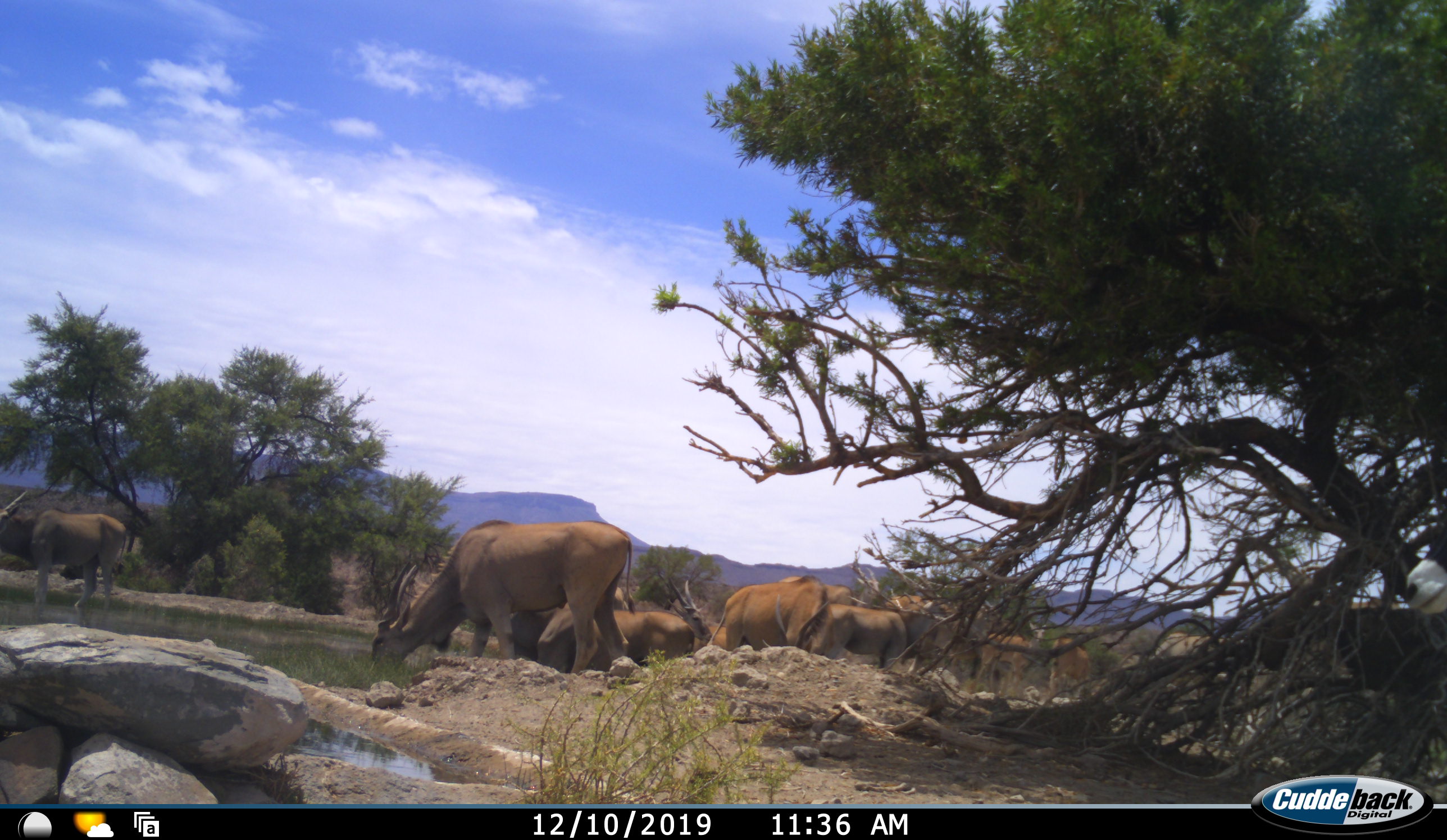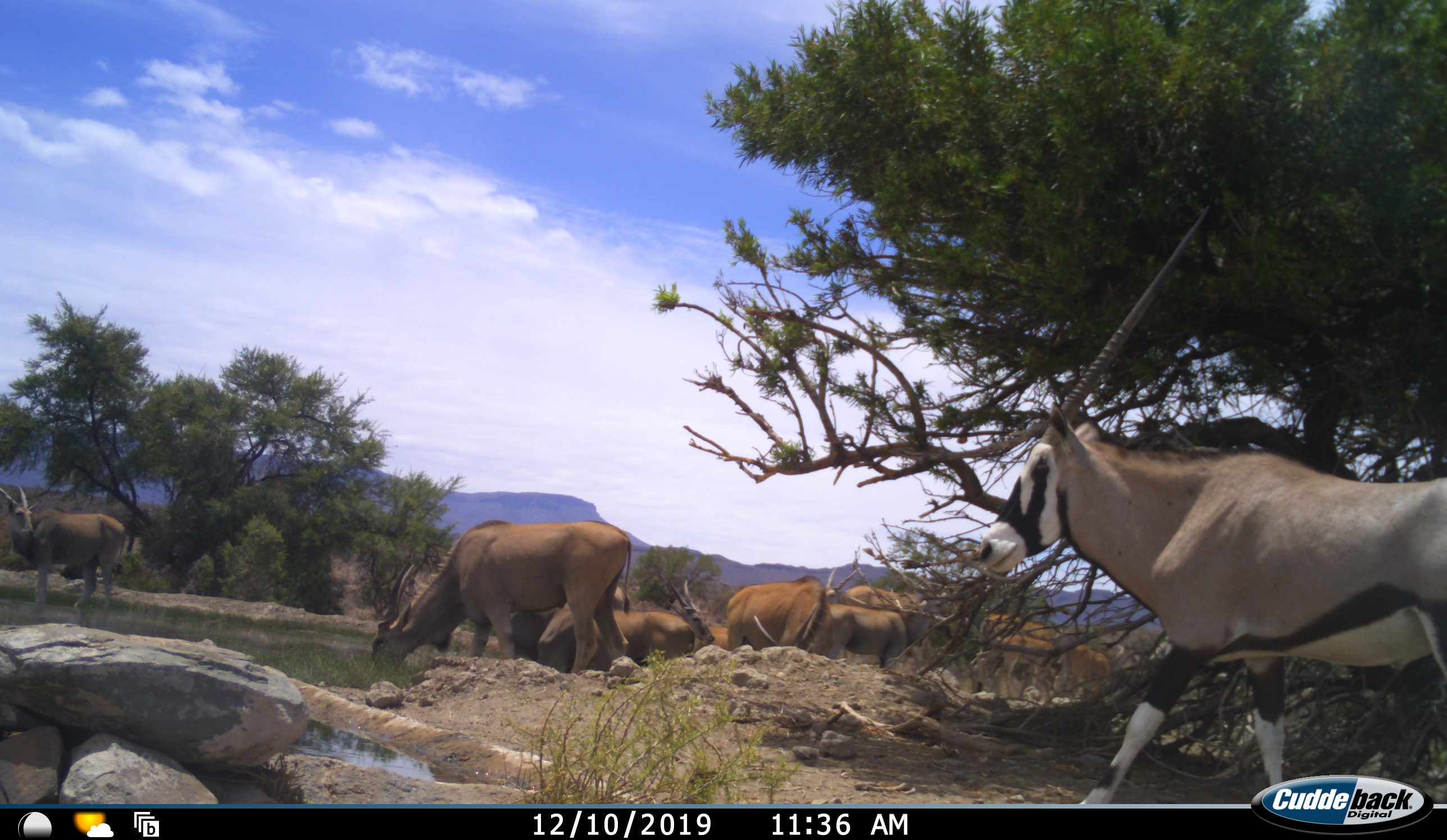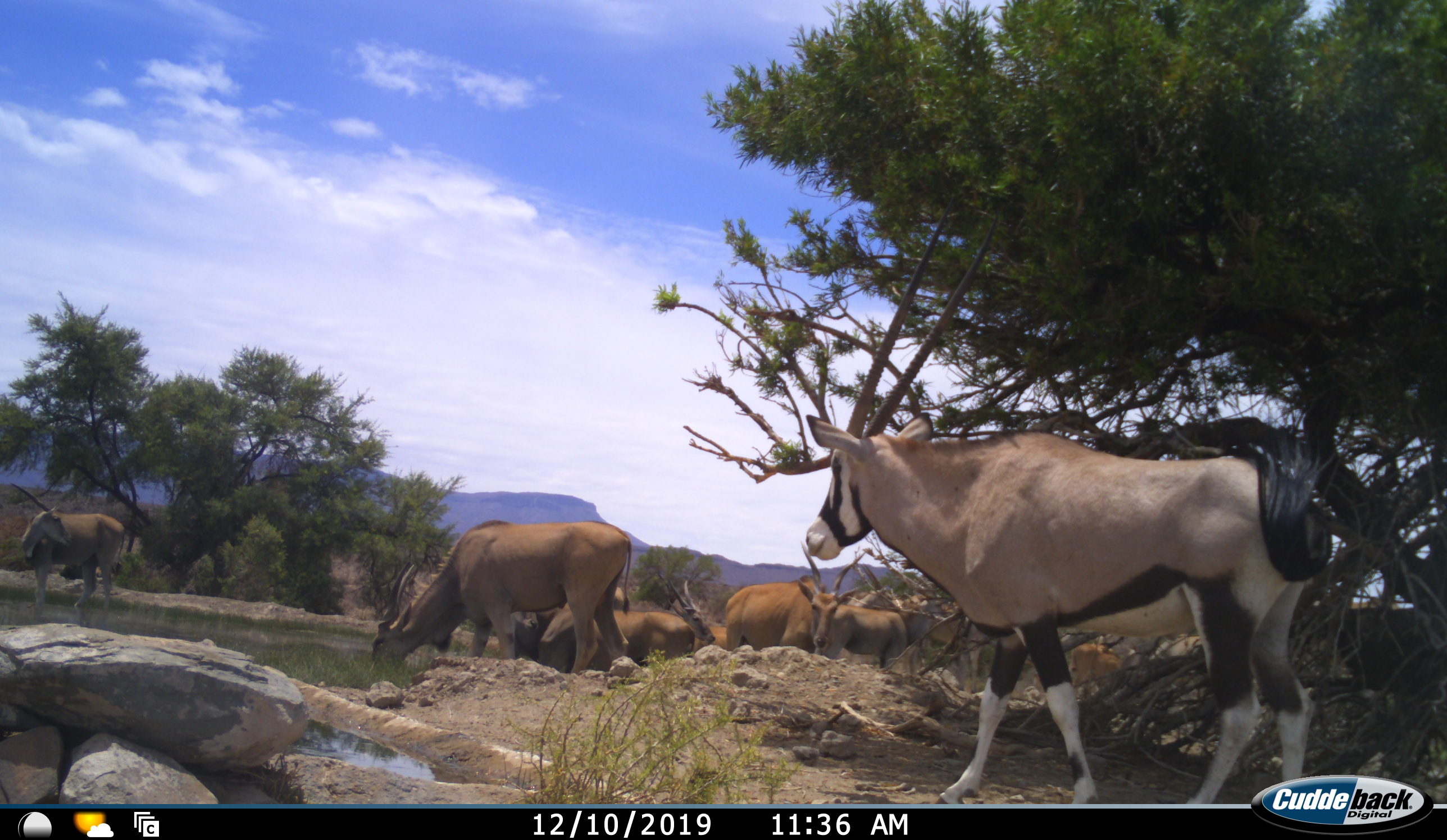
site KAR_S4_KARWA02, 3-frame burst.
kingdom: Animalia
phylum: Chordata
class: Mammalia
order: Artiodactyla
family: Bovidae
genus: Tragelaphus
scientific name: Tragelaphus oryx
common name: eland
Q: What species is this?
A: Eland (Tragelaphus oryx).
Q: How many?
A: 11-50.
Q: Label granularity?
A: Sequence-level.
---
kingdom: Animalia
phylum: Chordata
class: Mammalia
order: Artiodactyla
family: Bovidae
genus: Oryx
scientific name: Oryx gazella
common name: gemsbok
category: oryx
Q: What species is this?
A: Oryx (gemsbok) (Oryx gazella).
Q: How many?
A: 1.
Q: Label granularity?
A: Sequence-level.